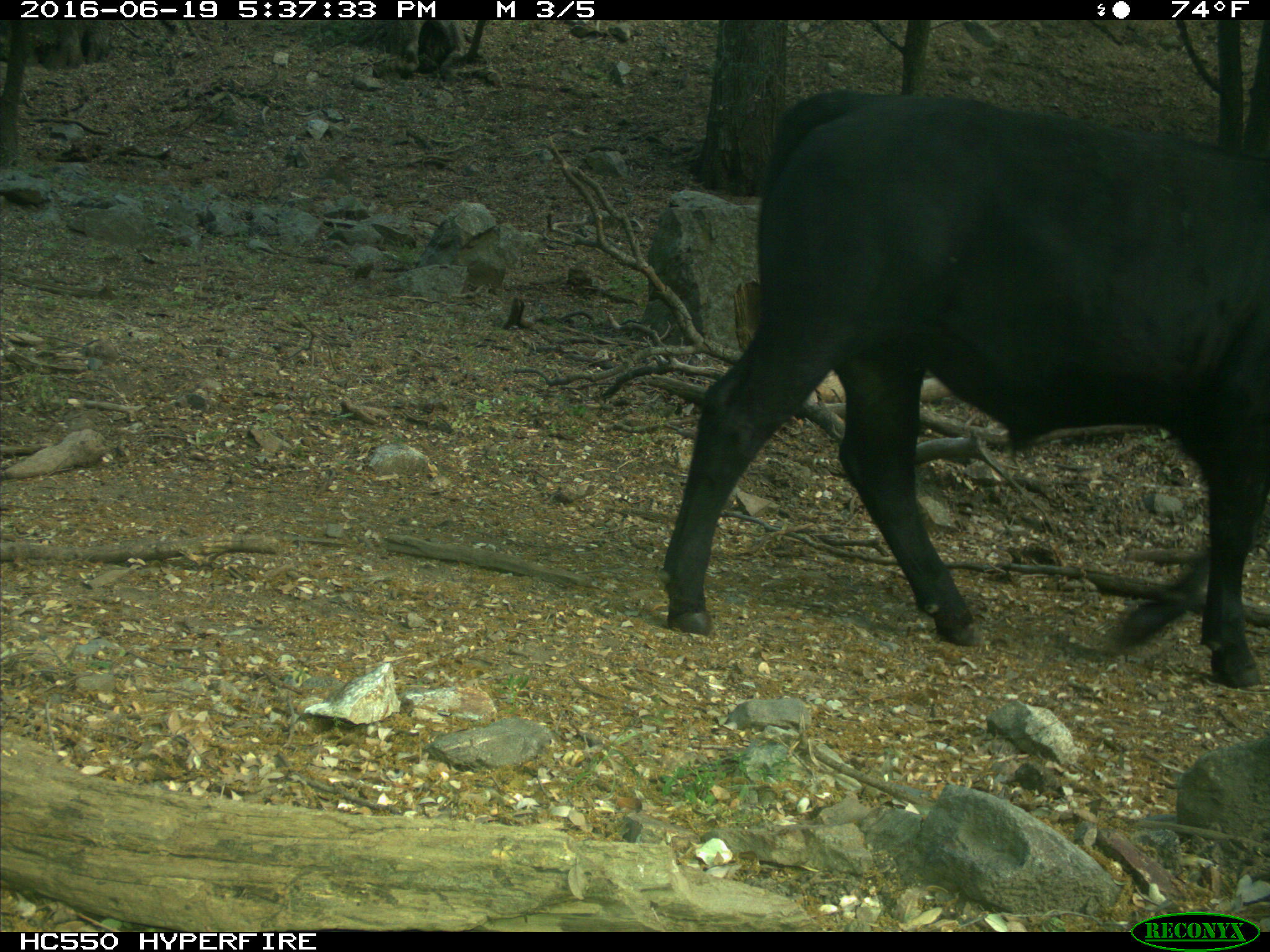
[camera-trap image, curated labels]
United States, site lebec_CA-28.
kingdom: Animalia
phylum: Chordata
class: Mammalia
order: Artiodactyla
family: Bovidae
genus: Bos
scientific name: Bos taurus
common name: domestic cow